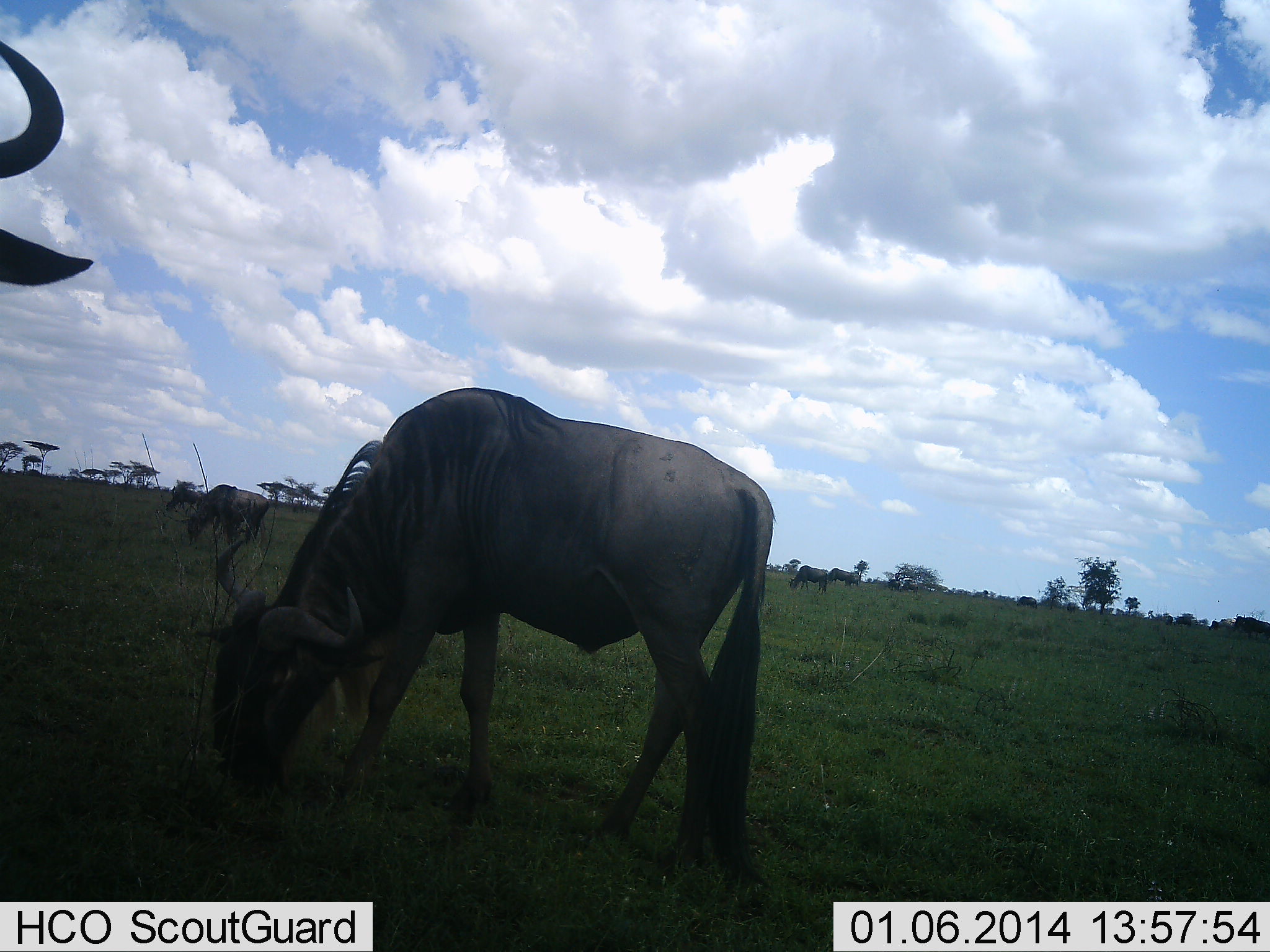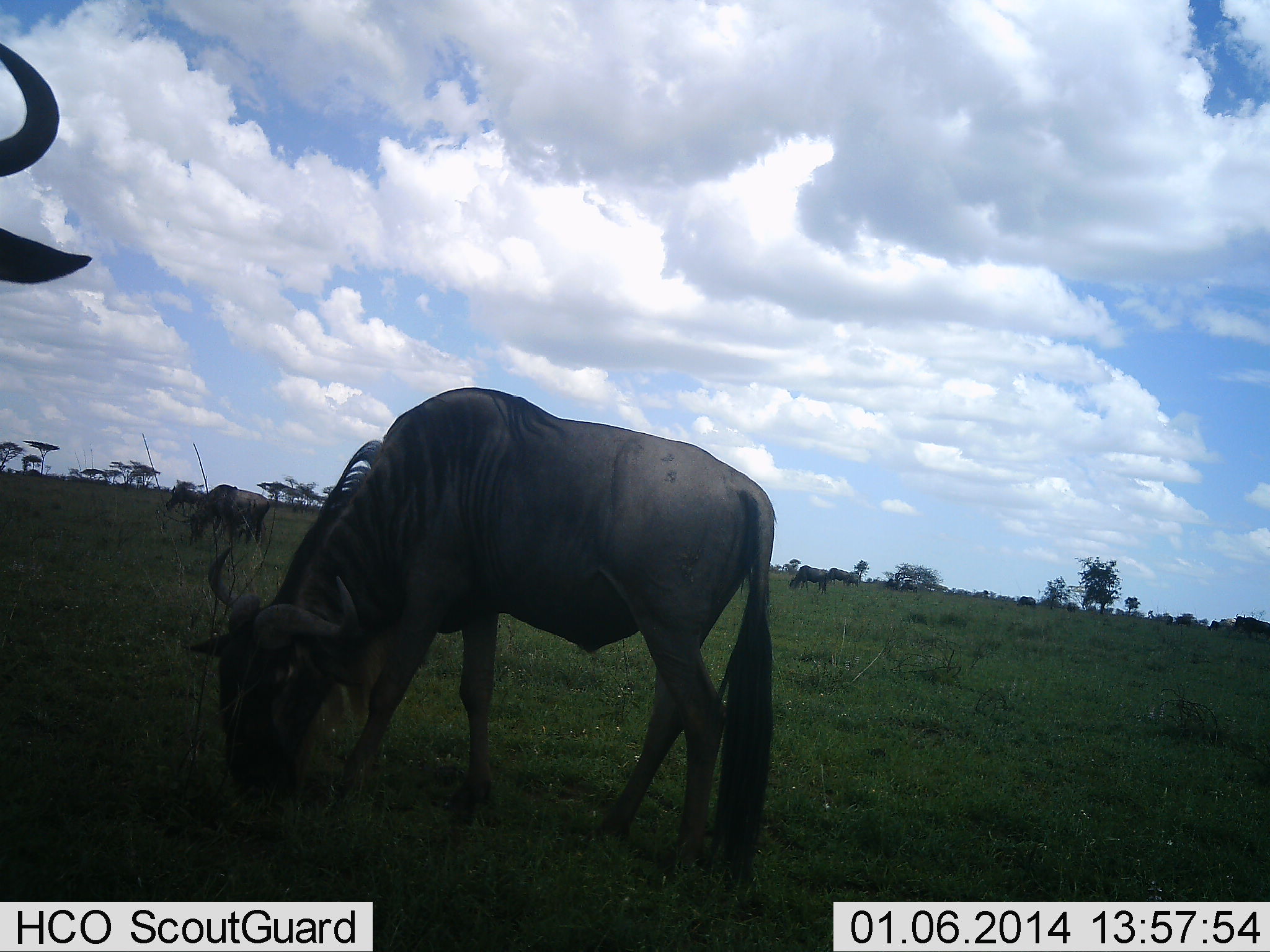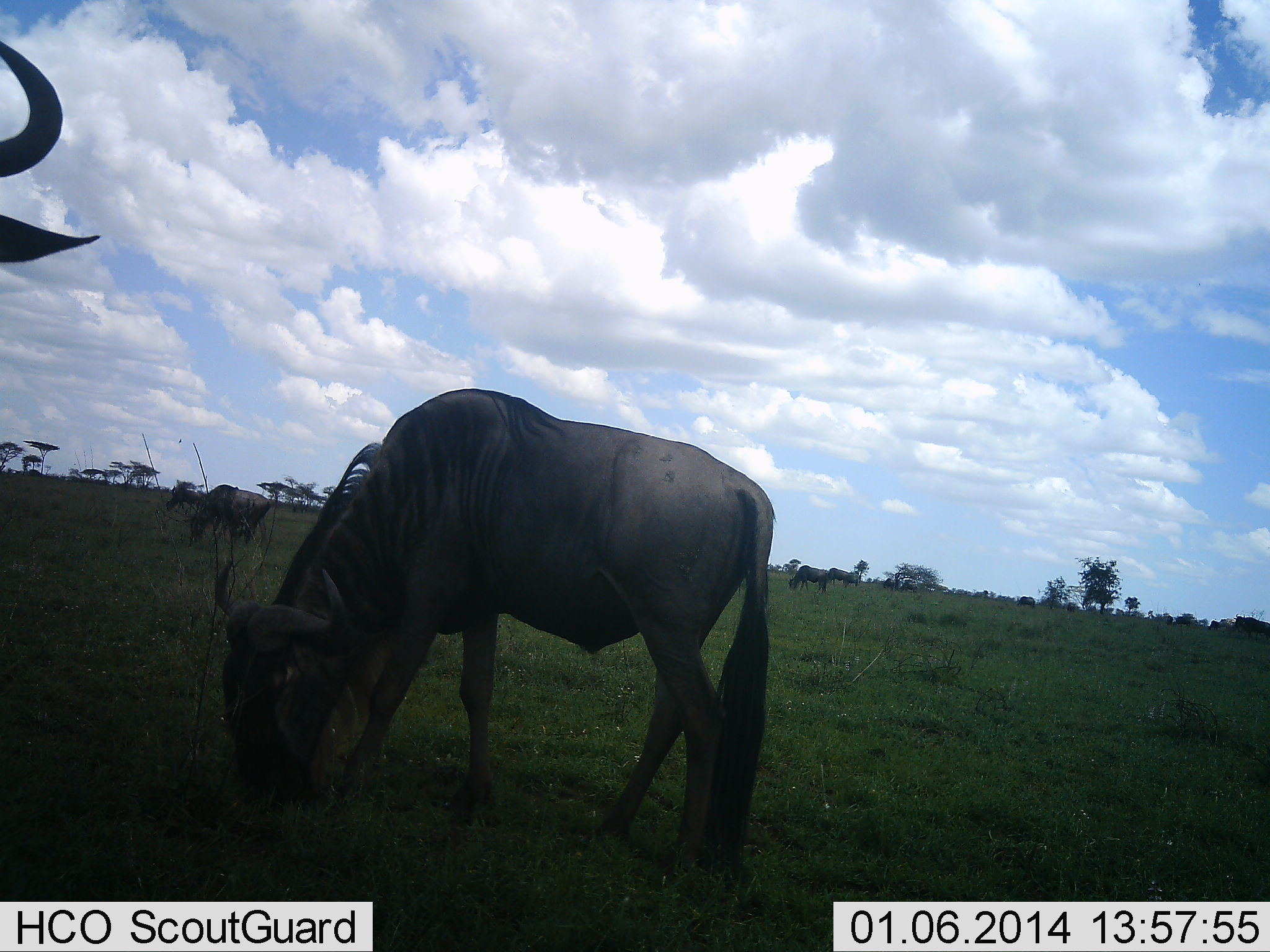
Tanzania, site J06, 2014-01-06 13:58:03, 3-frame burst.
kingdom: Animalia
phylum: Chordata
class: Mammalia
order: Artiodactyla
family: Bovidae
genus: Connochaetes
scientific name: Connochaetes taurinus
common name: blue wildebeest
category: wildebeest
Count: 8.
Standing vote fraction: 50%.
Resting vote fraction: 0%.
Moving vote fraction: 20%.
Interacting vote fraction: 0%.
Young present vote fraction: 0%.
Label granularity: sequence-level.